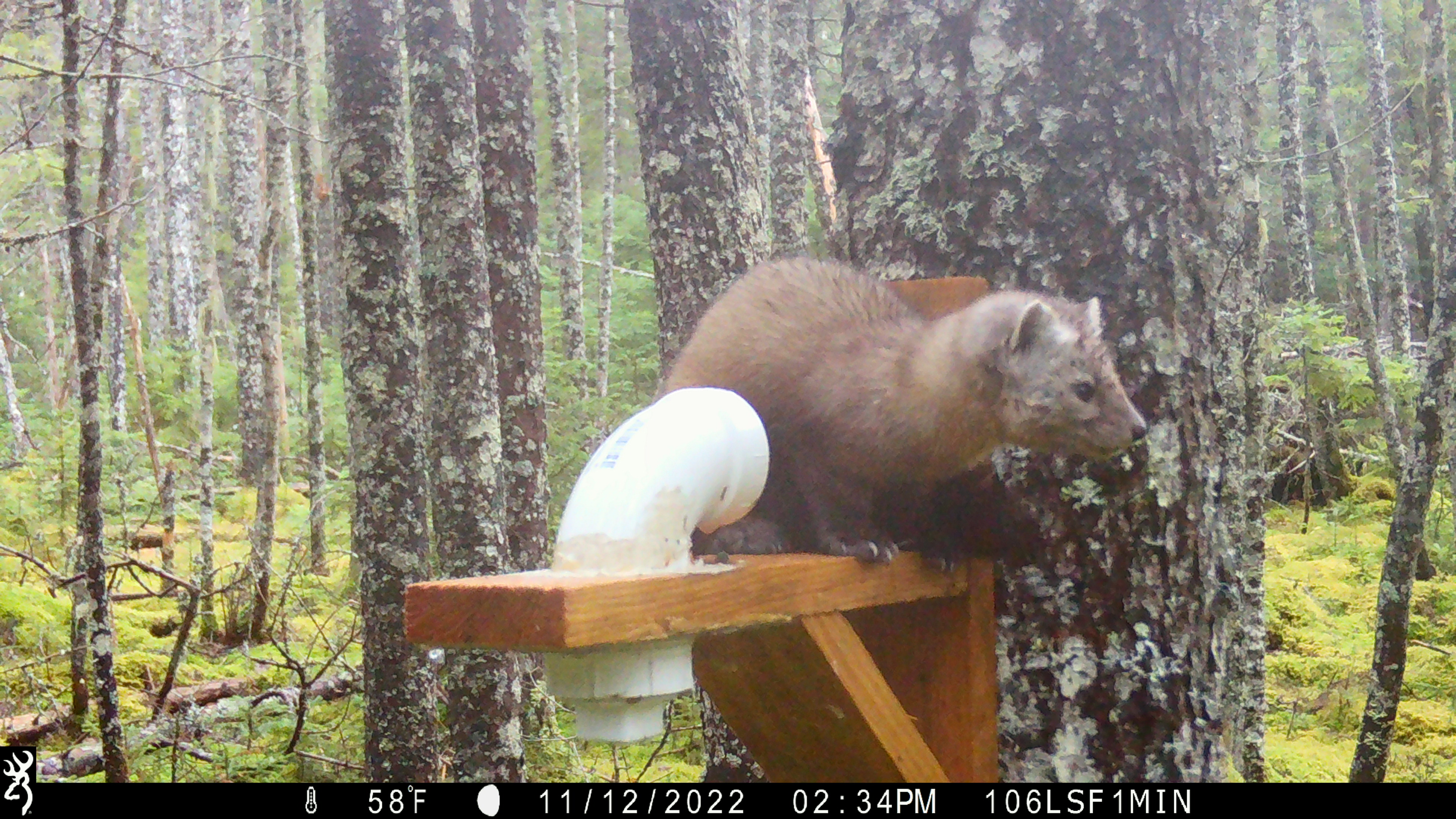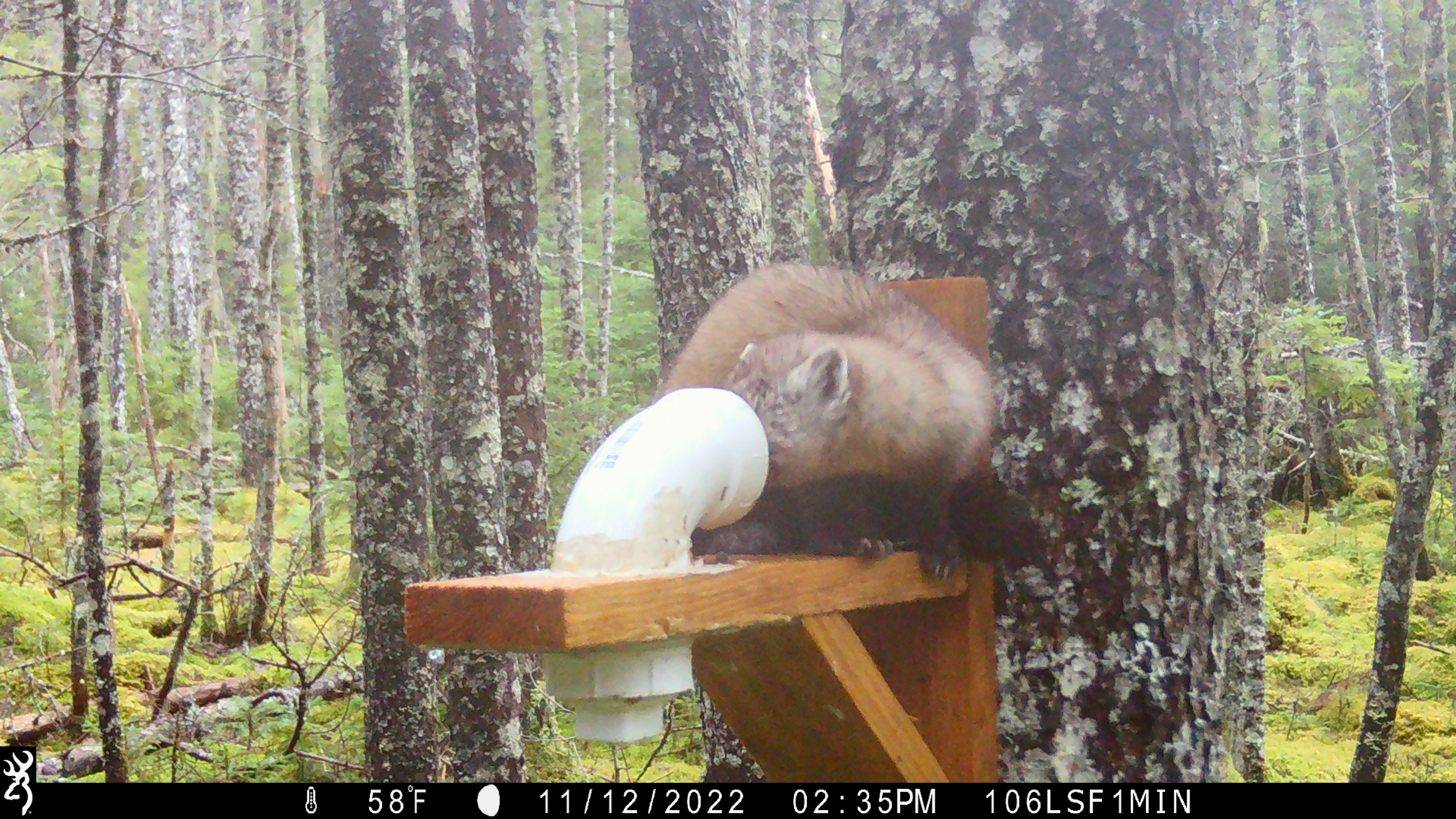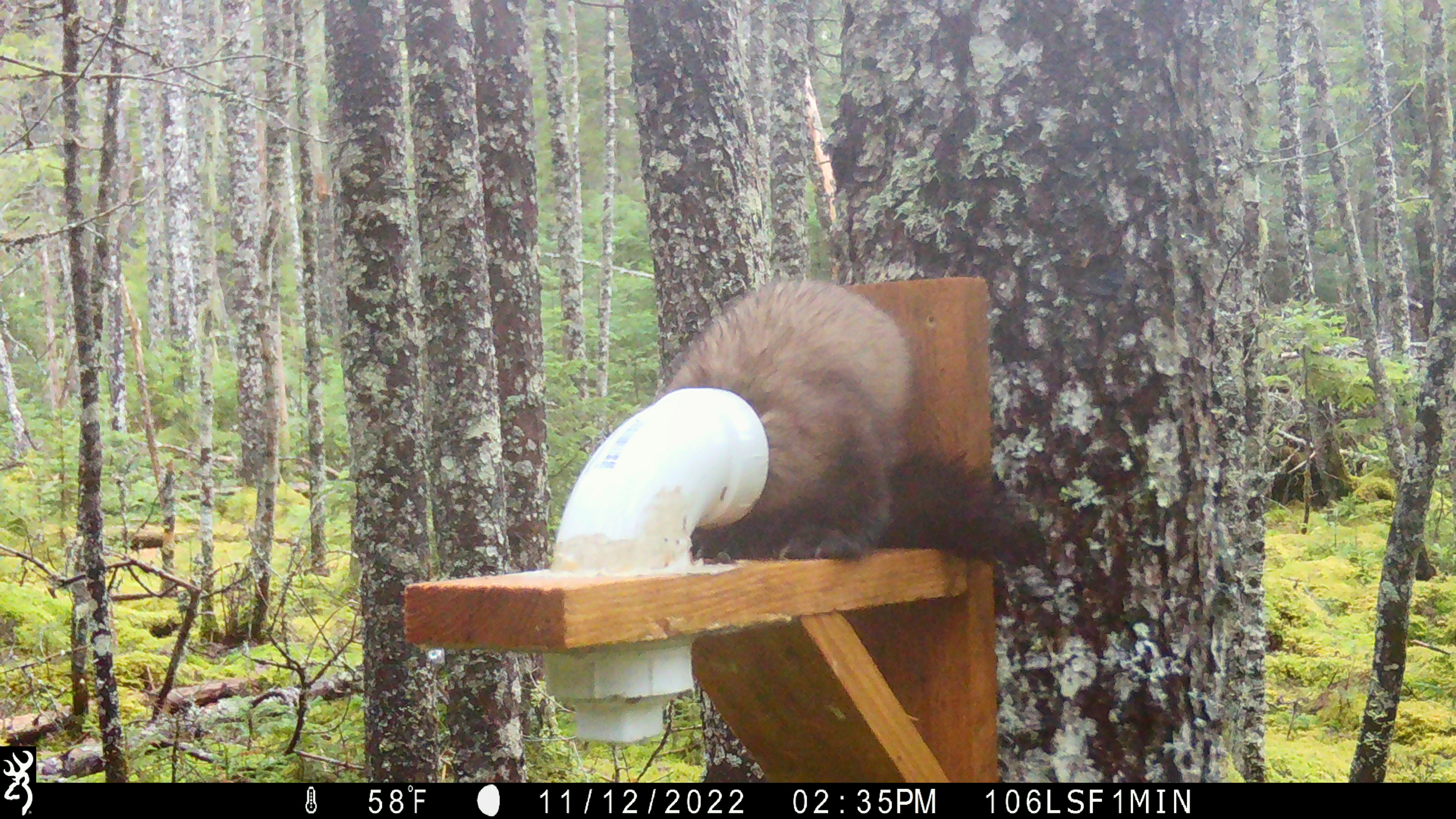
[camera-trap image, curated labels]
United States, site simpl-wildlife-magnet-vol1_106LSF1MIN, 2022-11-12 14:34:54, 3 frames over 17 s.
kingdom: Animalia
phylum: Chordata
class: Mammalia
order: Carnivora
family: Mustelidae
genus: Martes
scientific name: Martes americana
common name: american marten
American marten (Martes americana).